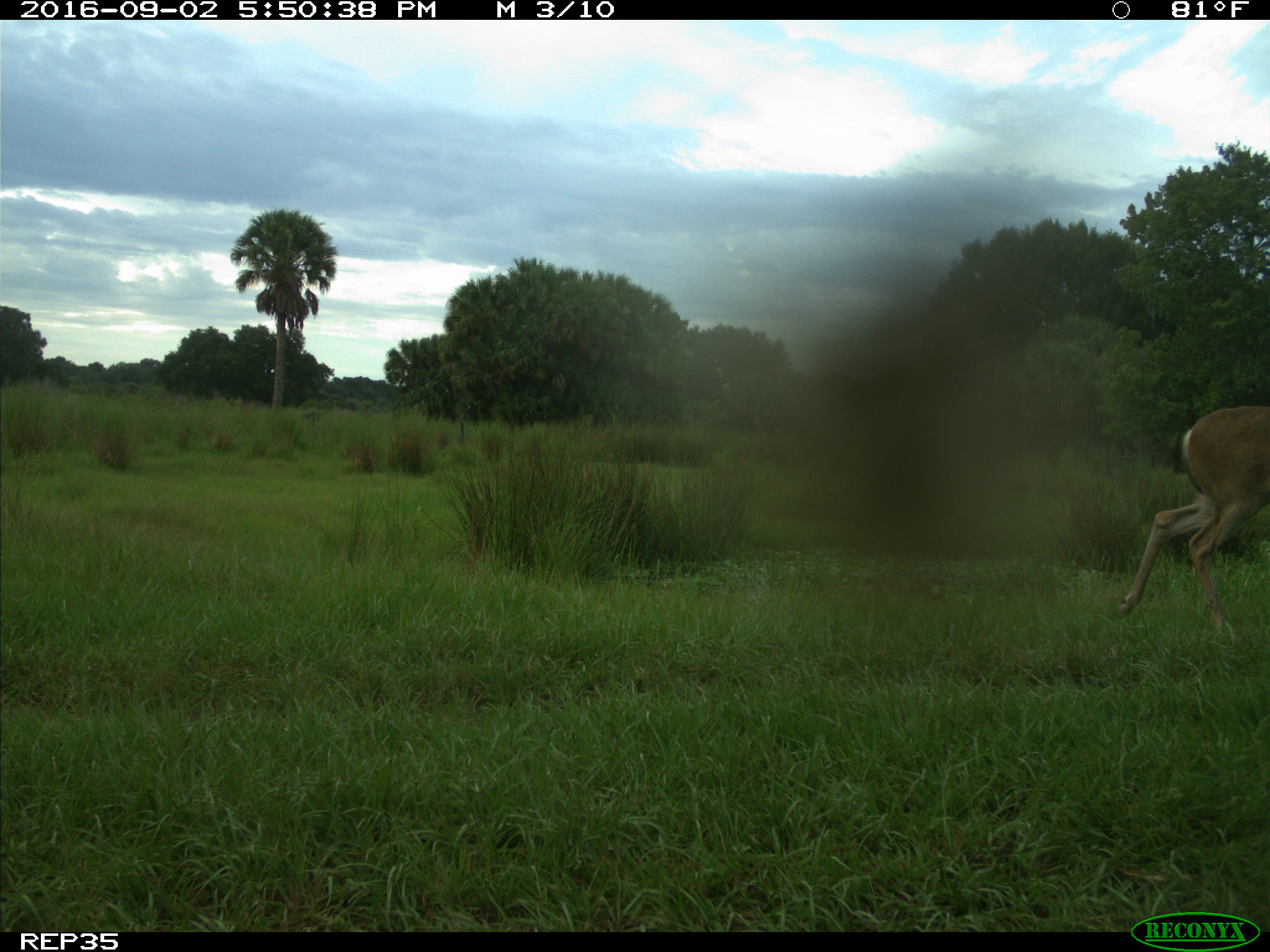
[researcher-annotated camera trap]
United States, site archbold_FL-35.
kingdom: Animalia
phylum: Chordata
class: Mammalia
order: Artiodactyla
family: Cervidae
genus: Odocoileus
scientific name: Odocoileus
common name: deer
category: unidentified deer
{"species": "unidentified deer (deer) (Odocoileus)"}